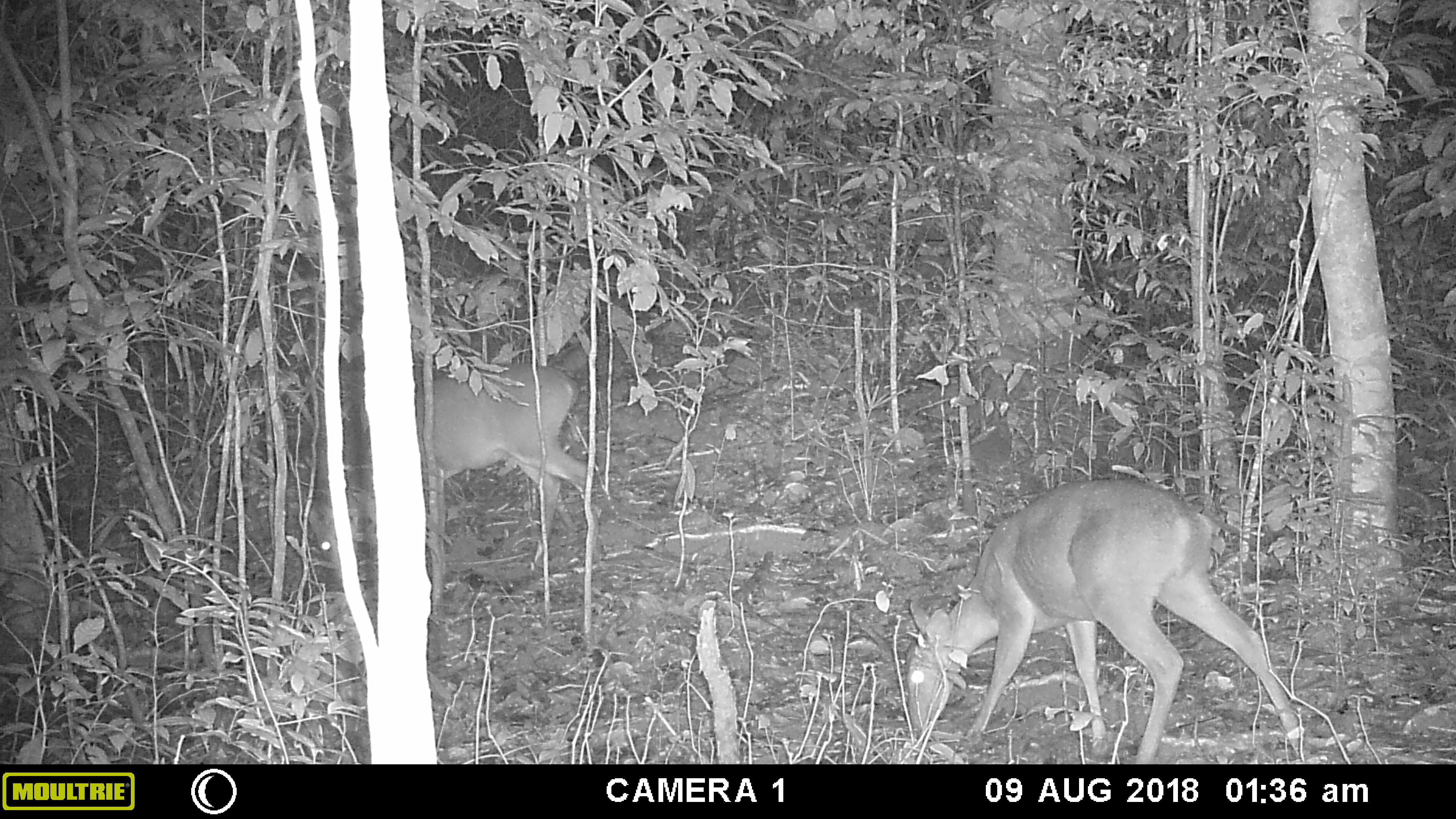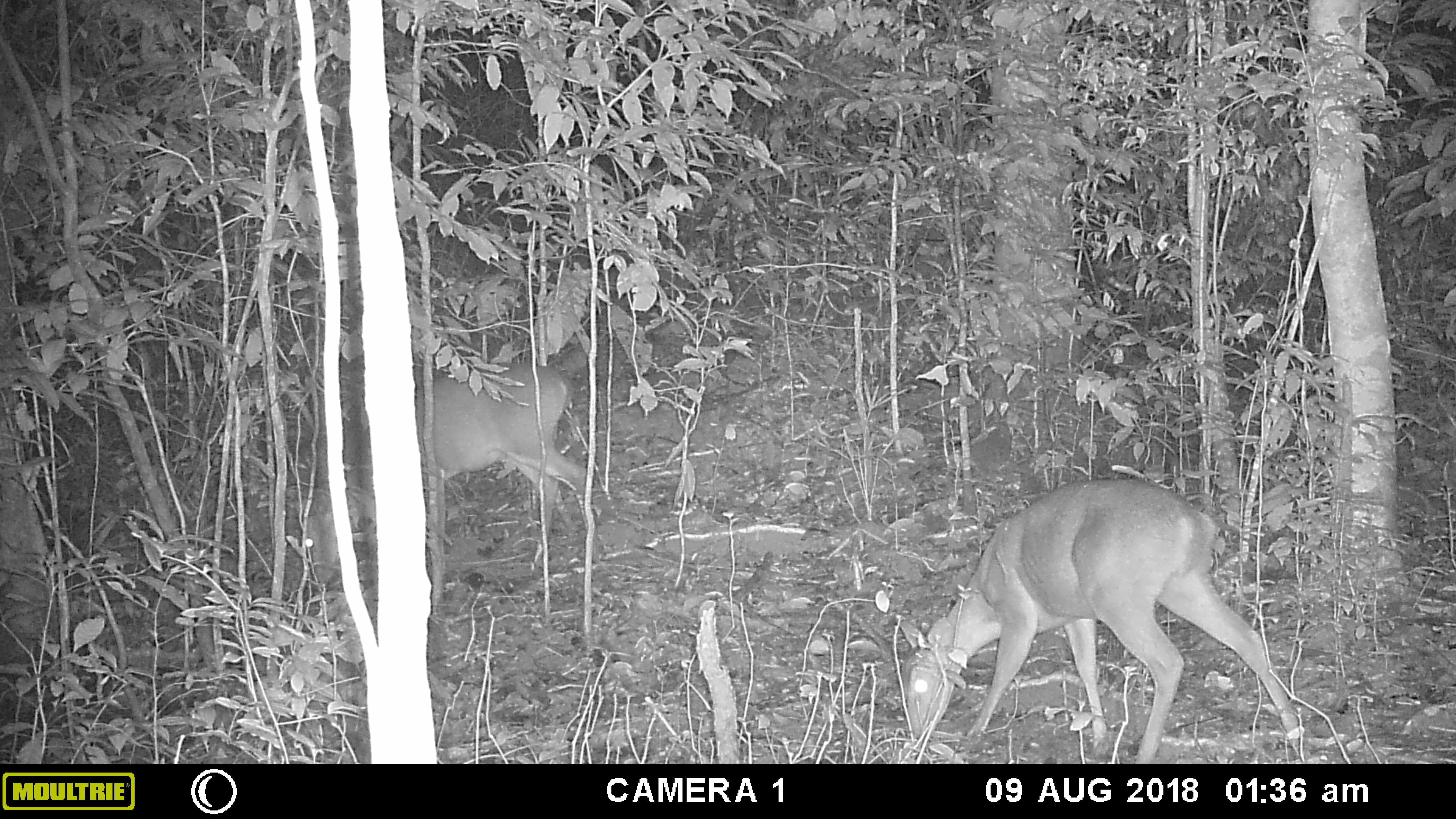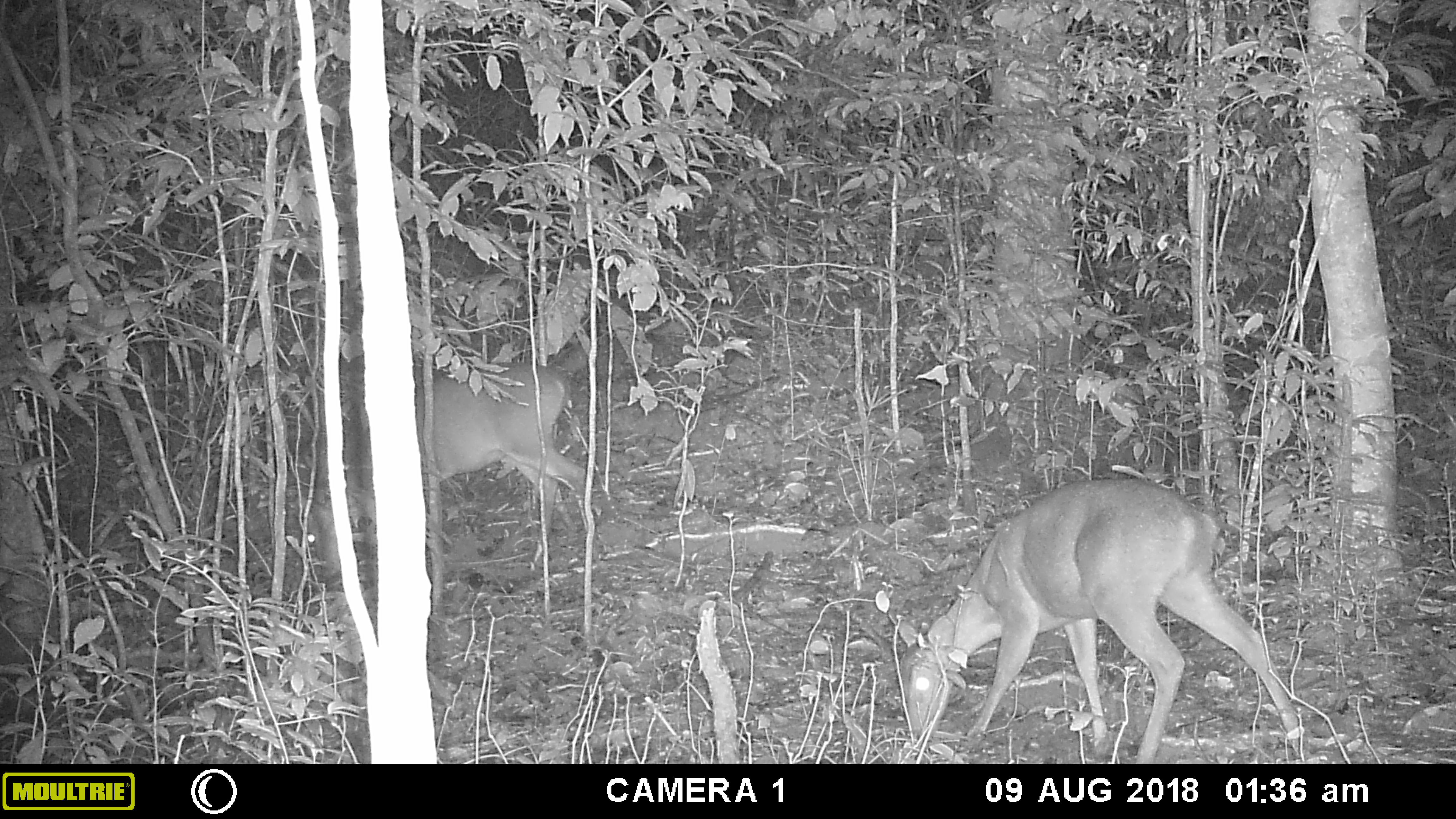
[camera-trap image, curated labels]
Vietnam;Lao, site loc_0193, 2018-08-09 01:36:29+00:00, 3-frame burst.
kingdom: Animalia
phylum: Chordata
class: Mammalia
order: Artiodactyla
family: Cervidae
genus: Muntiacus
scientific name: Muntiacus vuquangensis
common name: large-antlered muntjac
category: large antlered muntjac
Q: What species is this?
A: Large antlered muntjac (large-antlered muntjac) (Muntiacus vuquangensis).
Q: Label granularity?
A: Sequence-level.